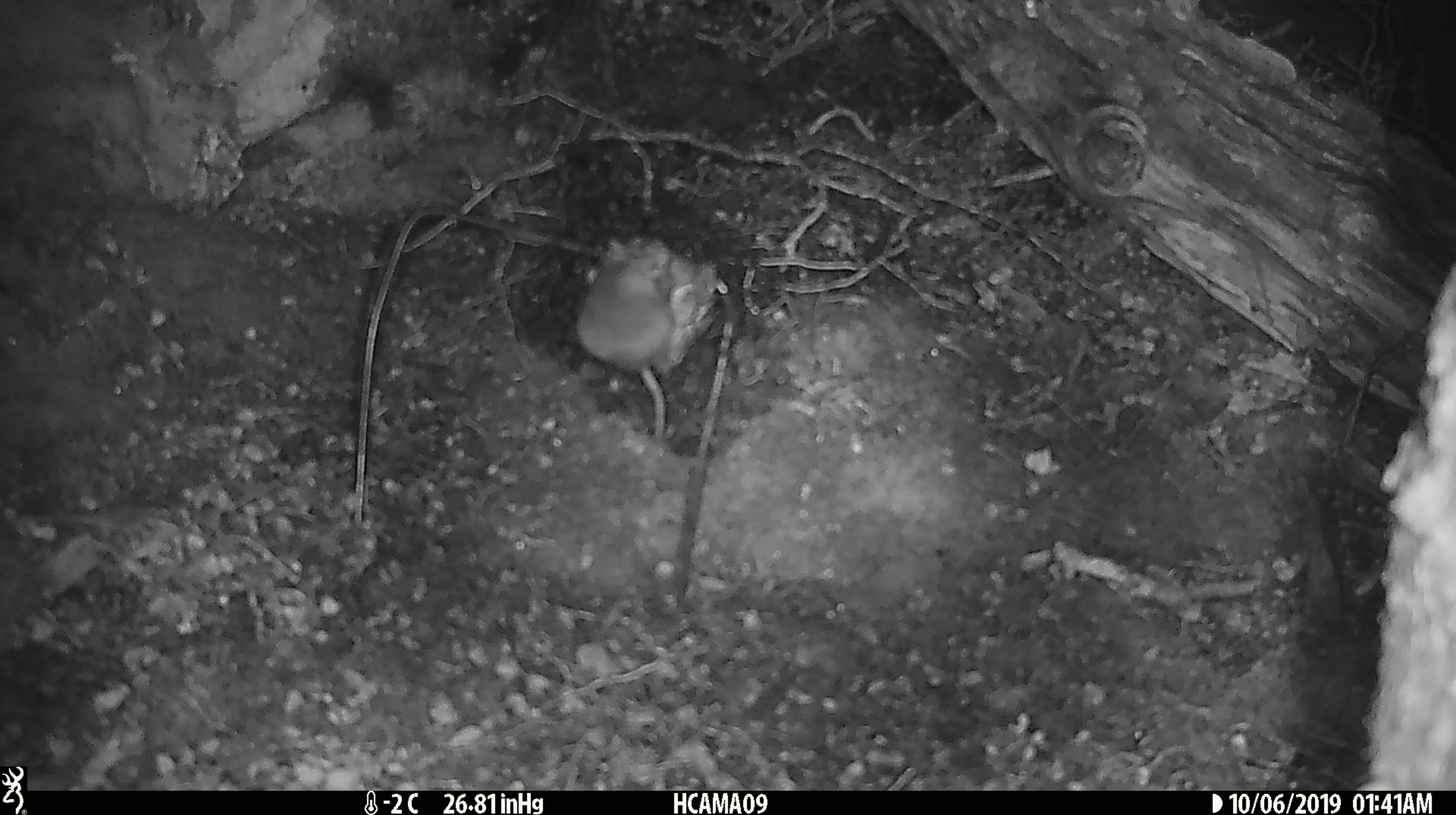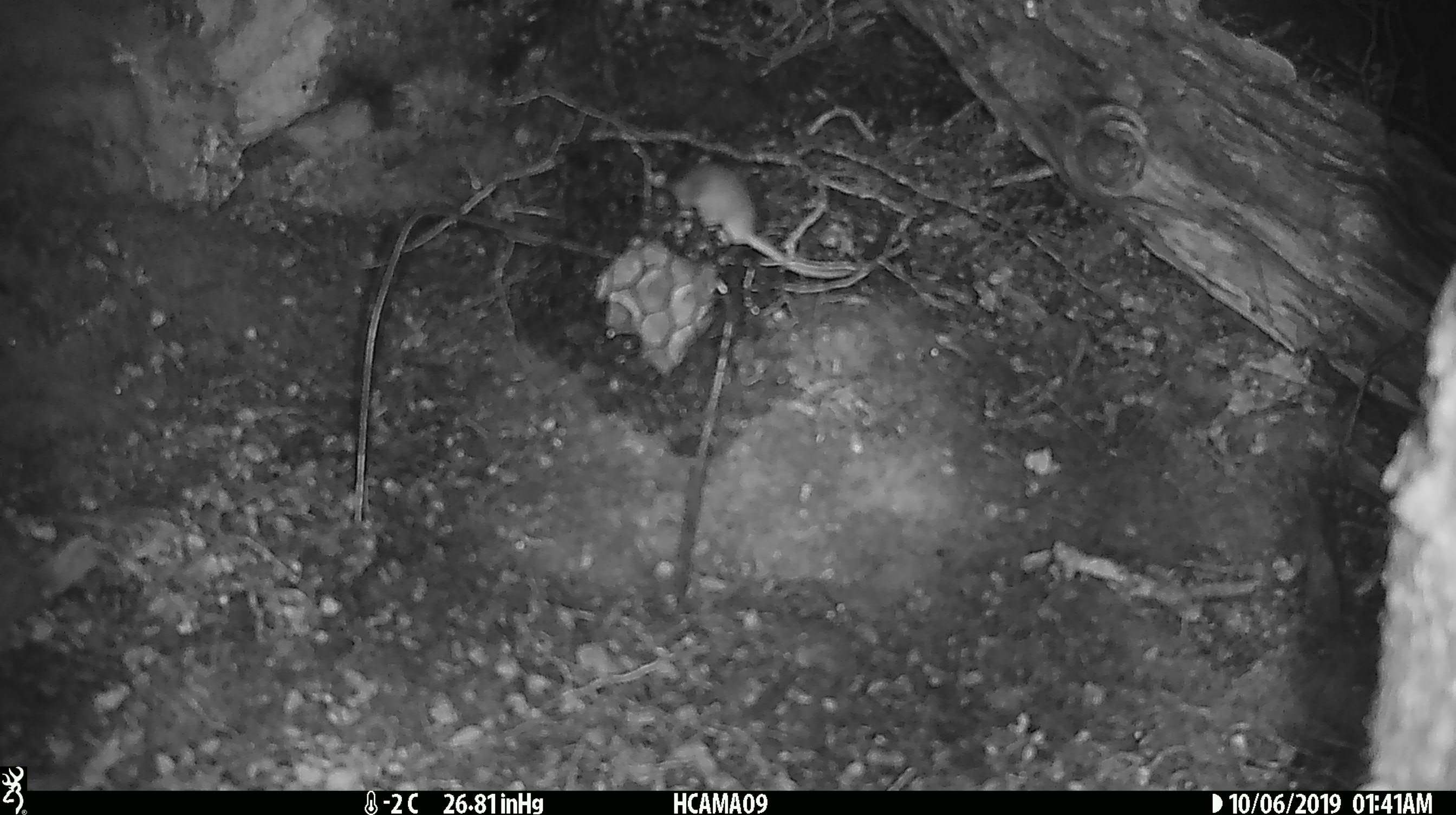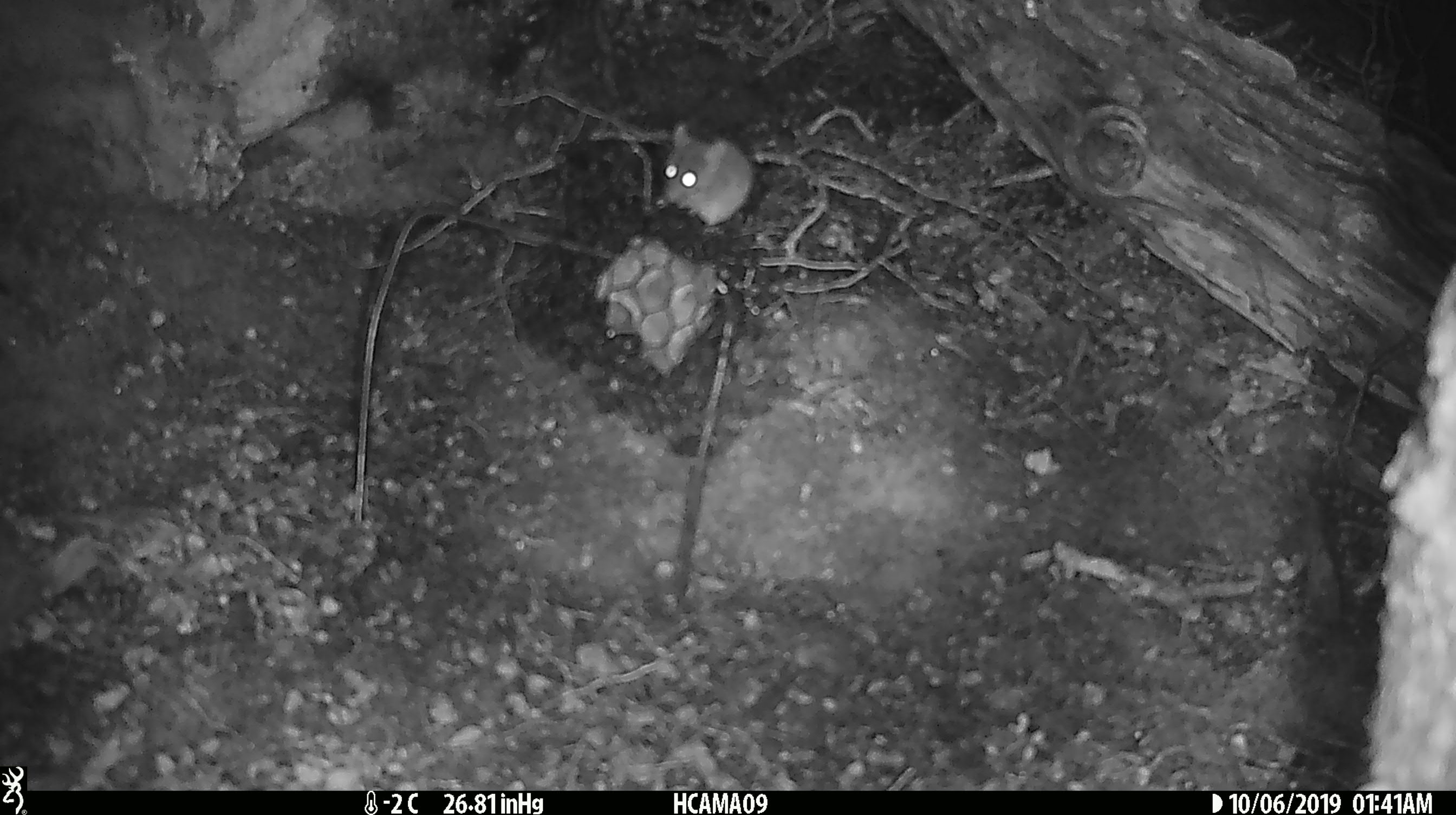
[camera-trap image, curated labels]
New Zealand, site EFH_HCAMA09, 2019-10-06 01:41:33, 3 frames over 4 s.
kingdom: Animalia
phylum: Chordata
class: Mammalia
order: Rodentia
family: Muridae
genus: Mus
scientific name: Mus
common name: mouse